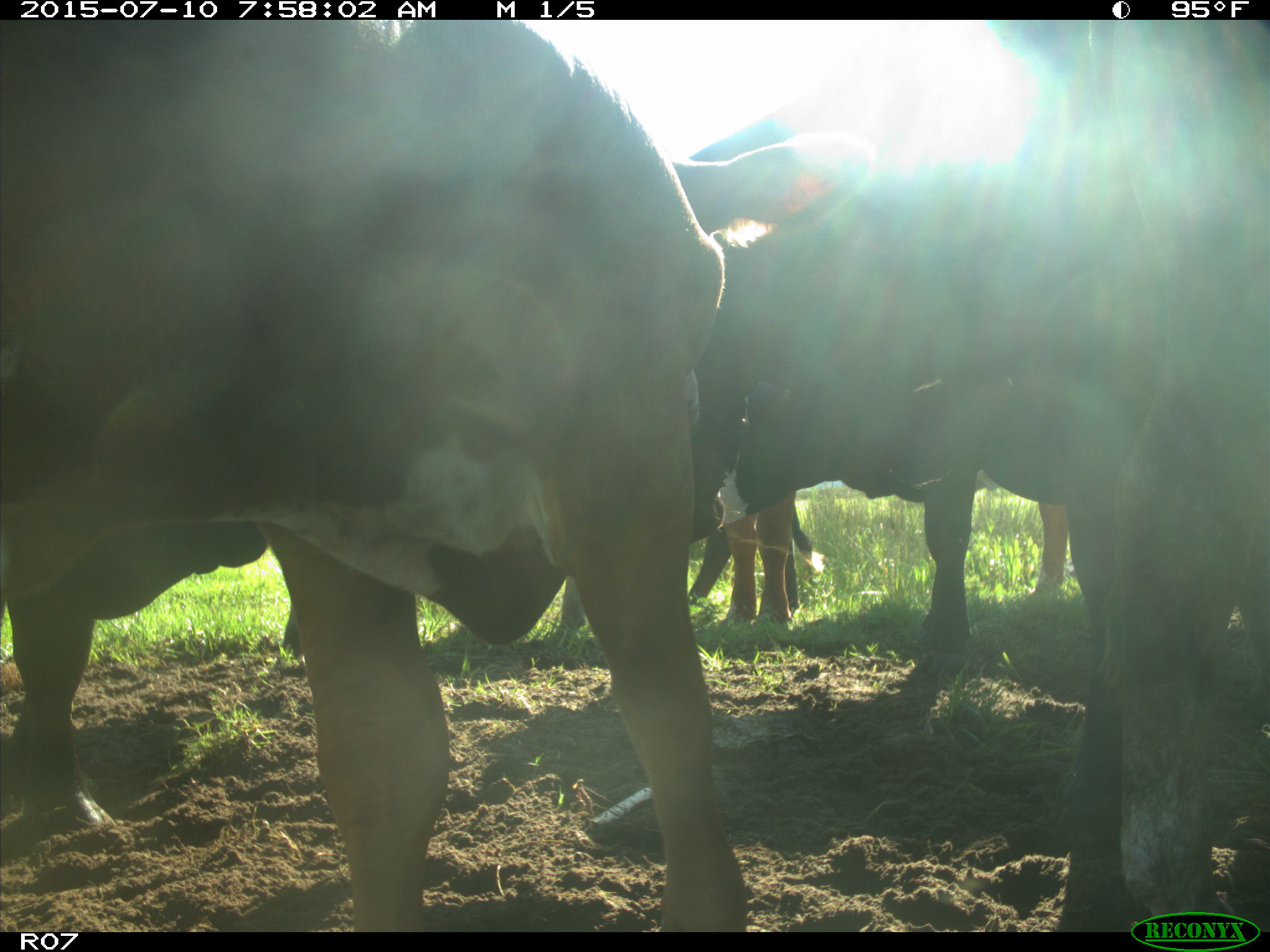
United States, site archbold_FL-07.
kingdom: Animalia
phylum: Chordata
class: Mammalia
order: Artiodactyla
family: Bovidae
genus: Bos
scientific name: Bos taurus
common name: domestic cow